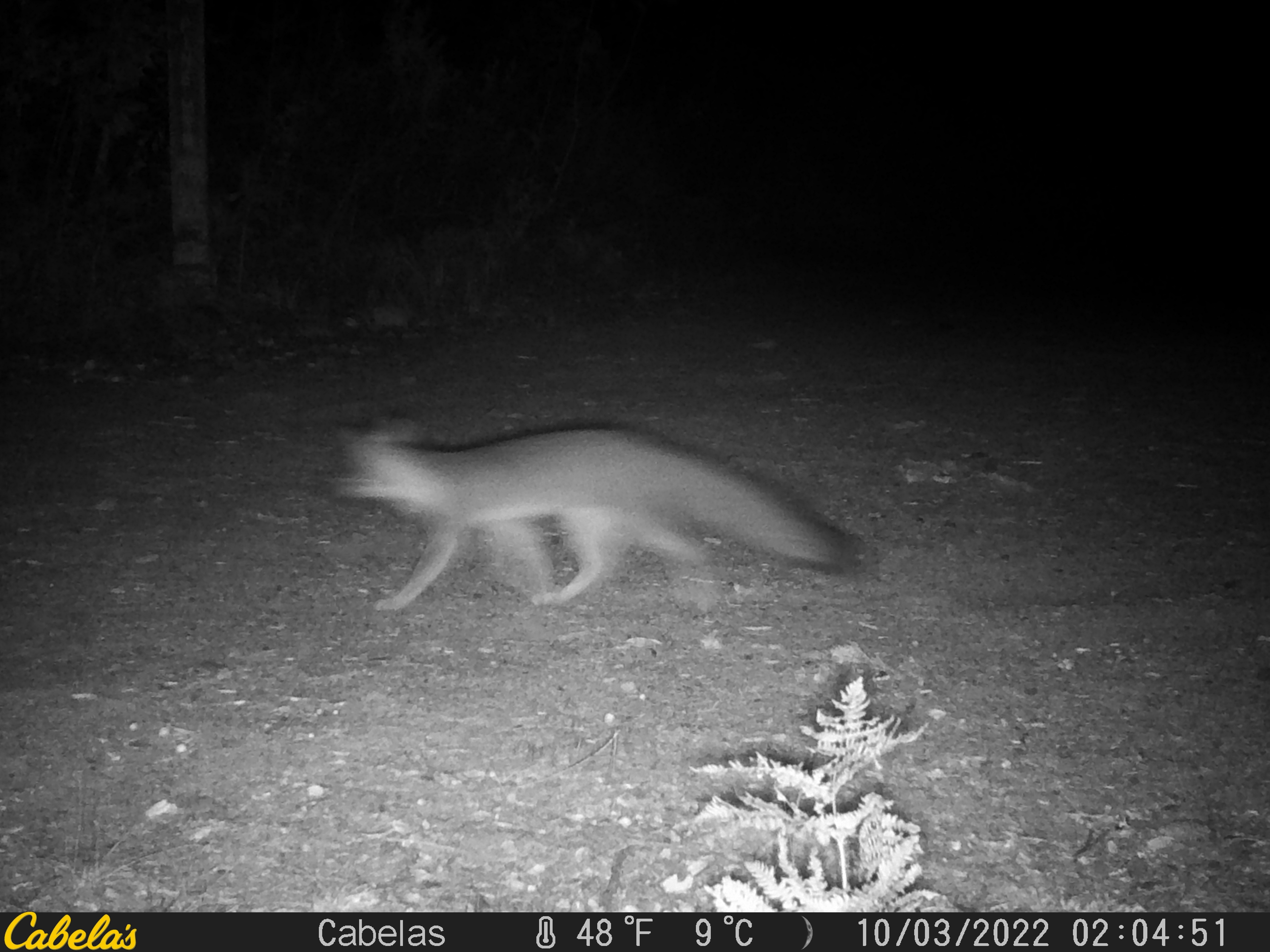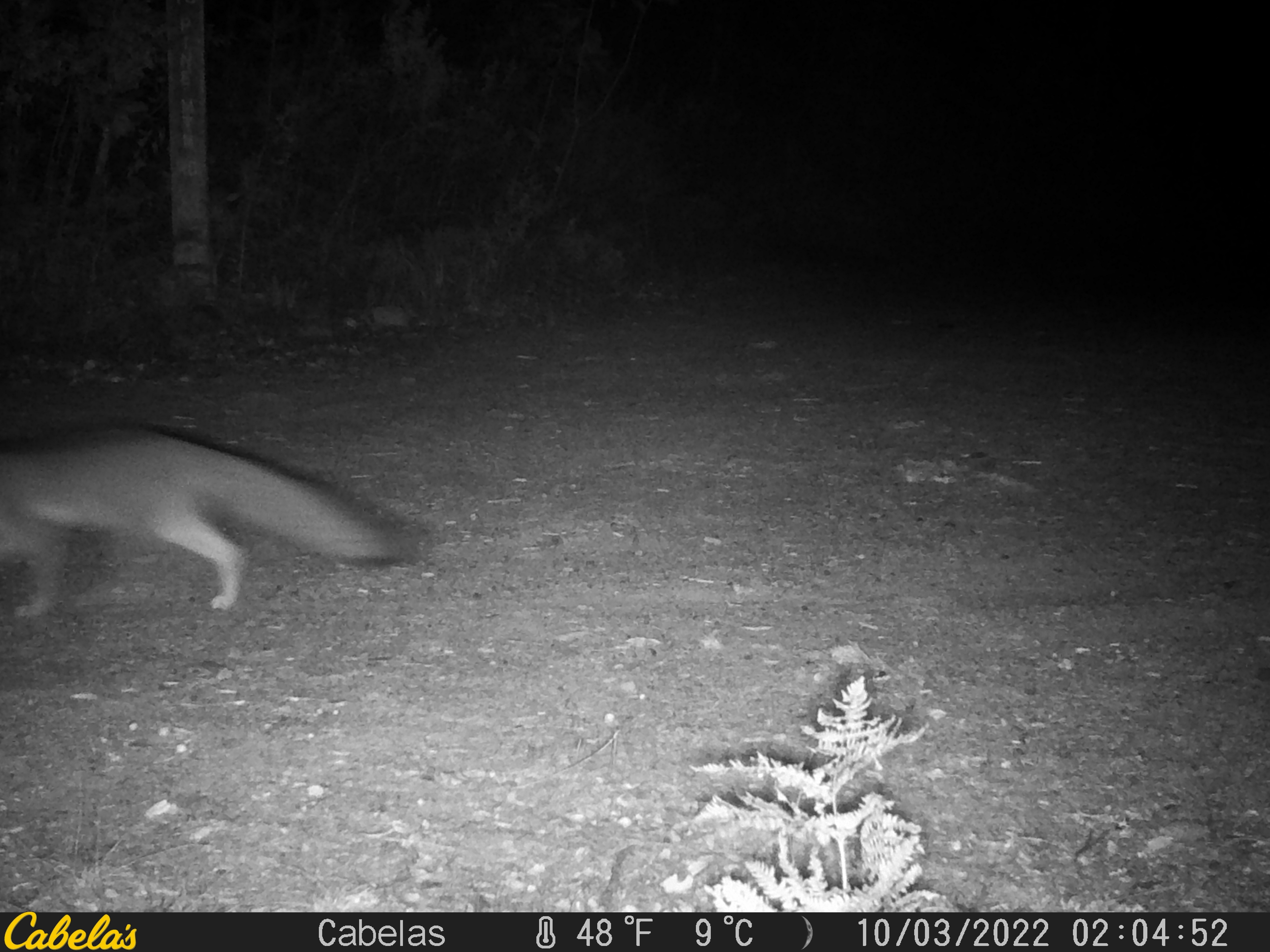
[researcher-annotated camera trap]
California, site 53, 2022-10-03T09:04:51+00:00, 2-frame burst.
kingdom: Animalia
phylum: Chordata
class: Mammalia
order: Carnivora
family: Canidae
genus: Urocyon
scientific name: Urocyon cinereoargenteus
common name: gray fox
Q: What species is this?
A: Gray fox (Urocyon cinereoargenteus).